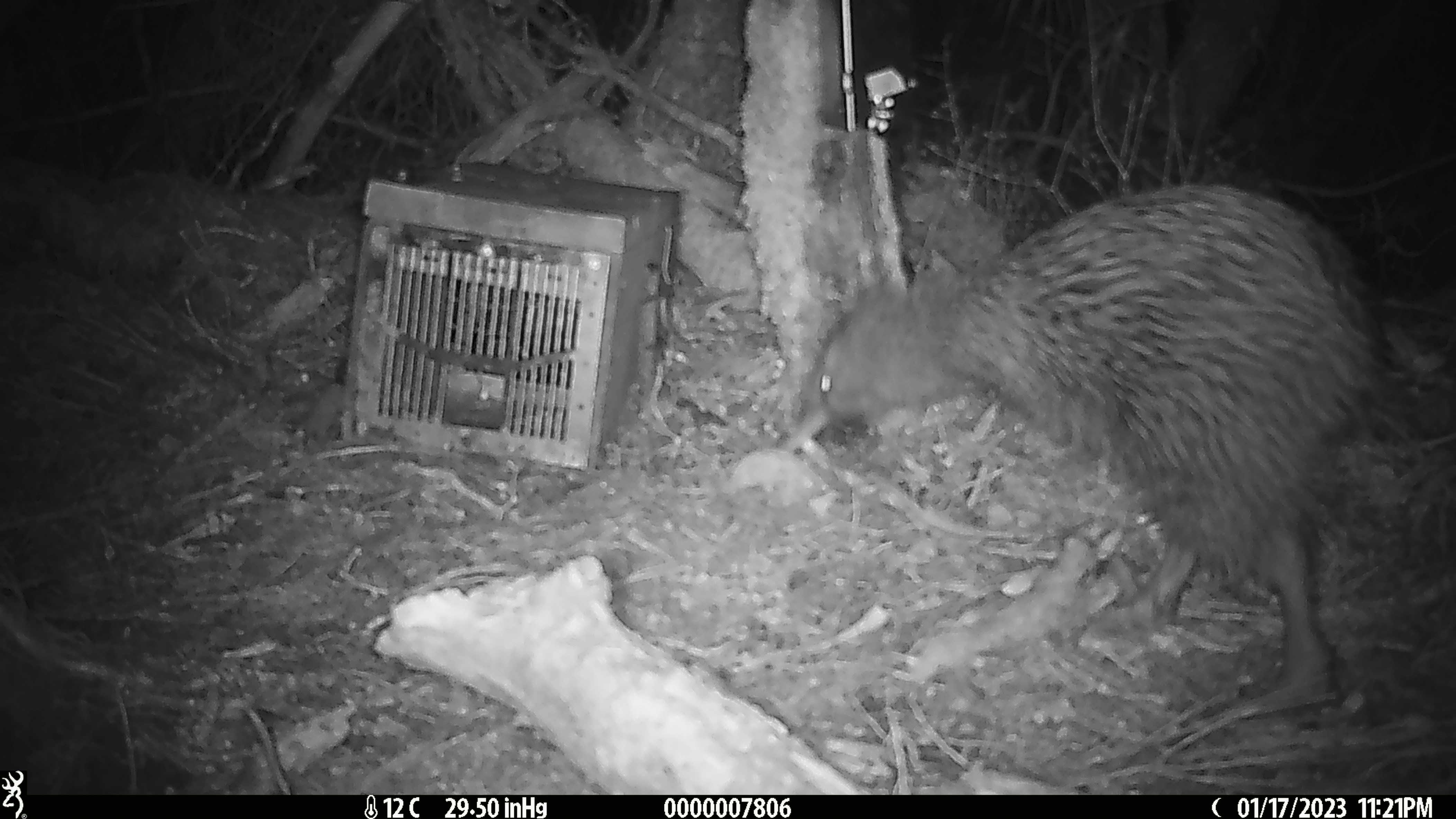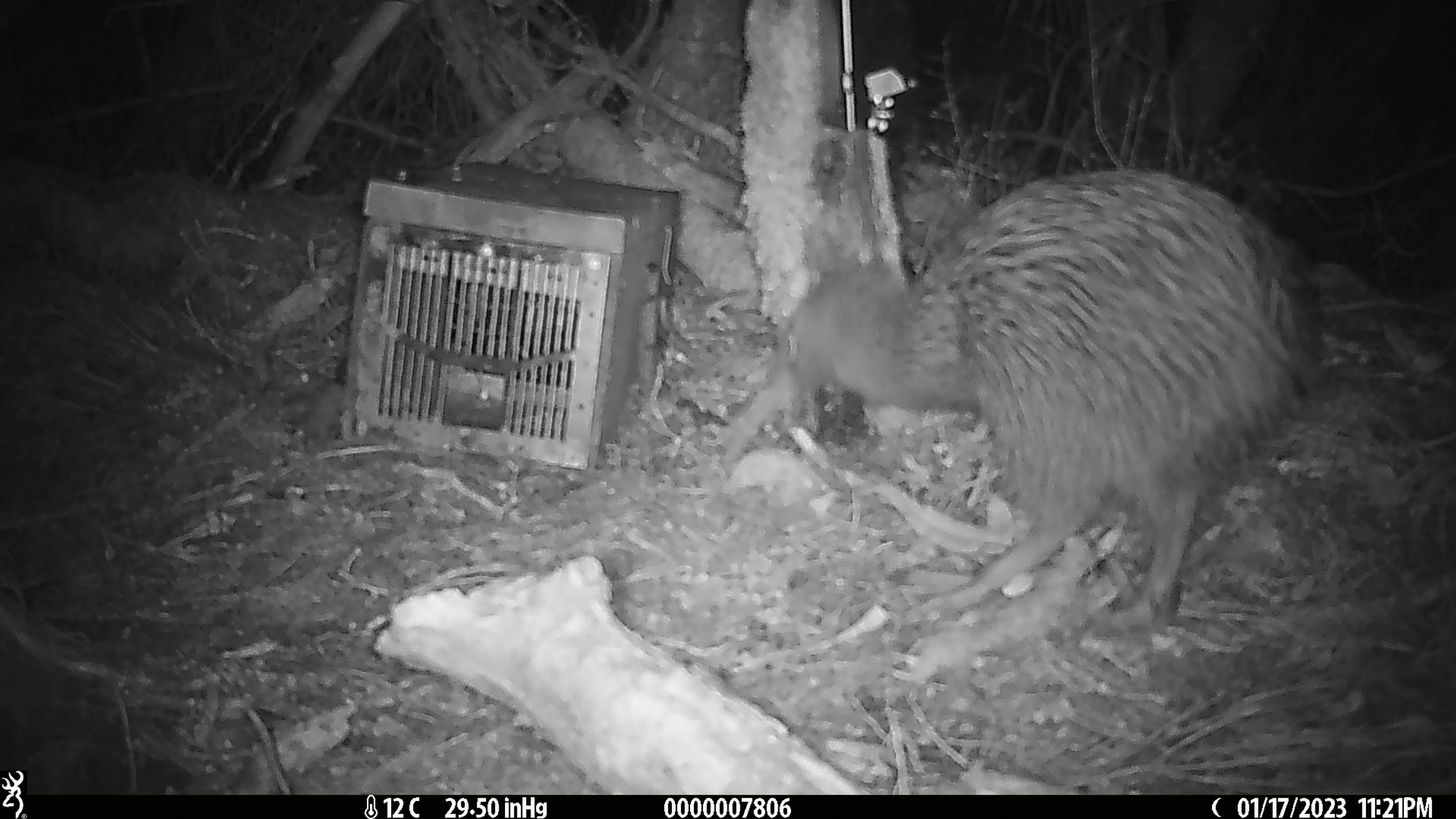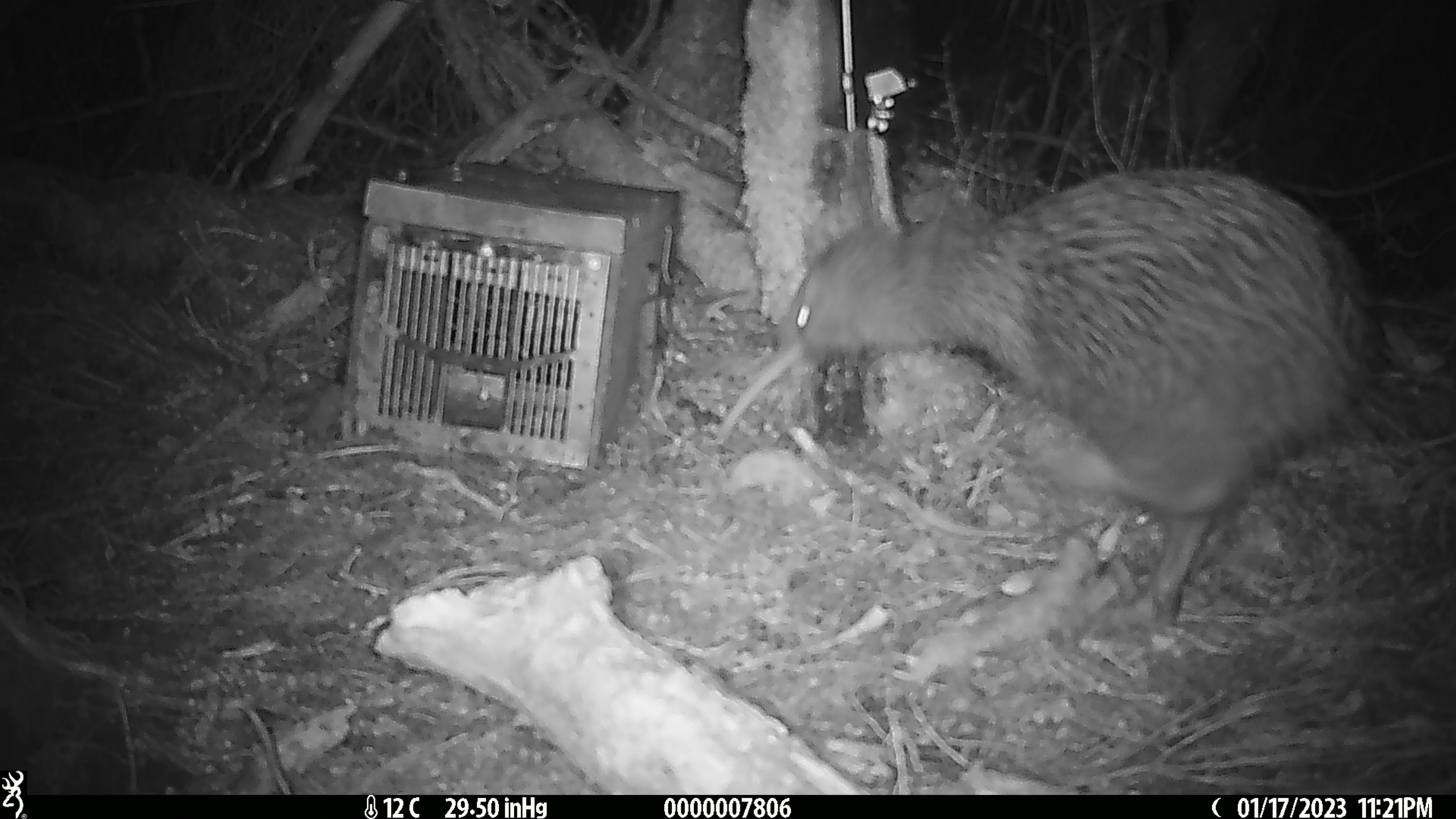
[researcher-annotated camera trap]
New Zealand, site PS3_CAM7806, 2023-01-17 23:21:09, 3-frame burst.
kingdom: Animalia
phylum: Chordata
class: Aves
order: Apterygiformes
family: Apterygidae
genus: Apteryx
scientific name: Apteryx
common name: kiwi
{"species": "kiwi (Apteryx)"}